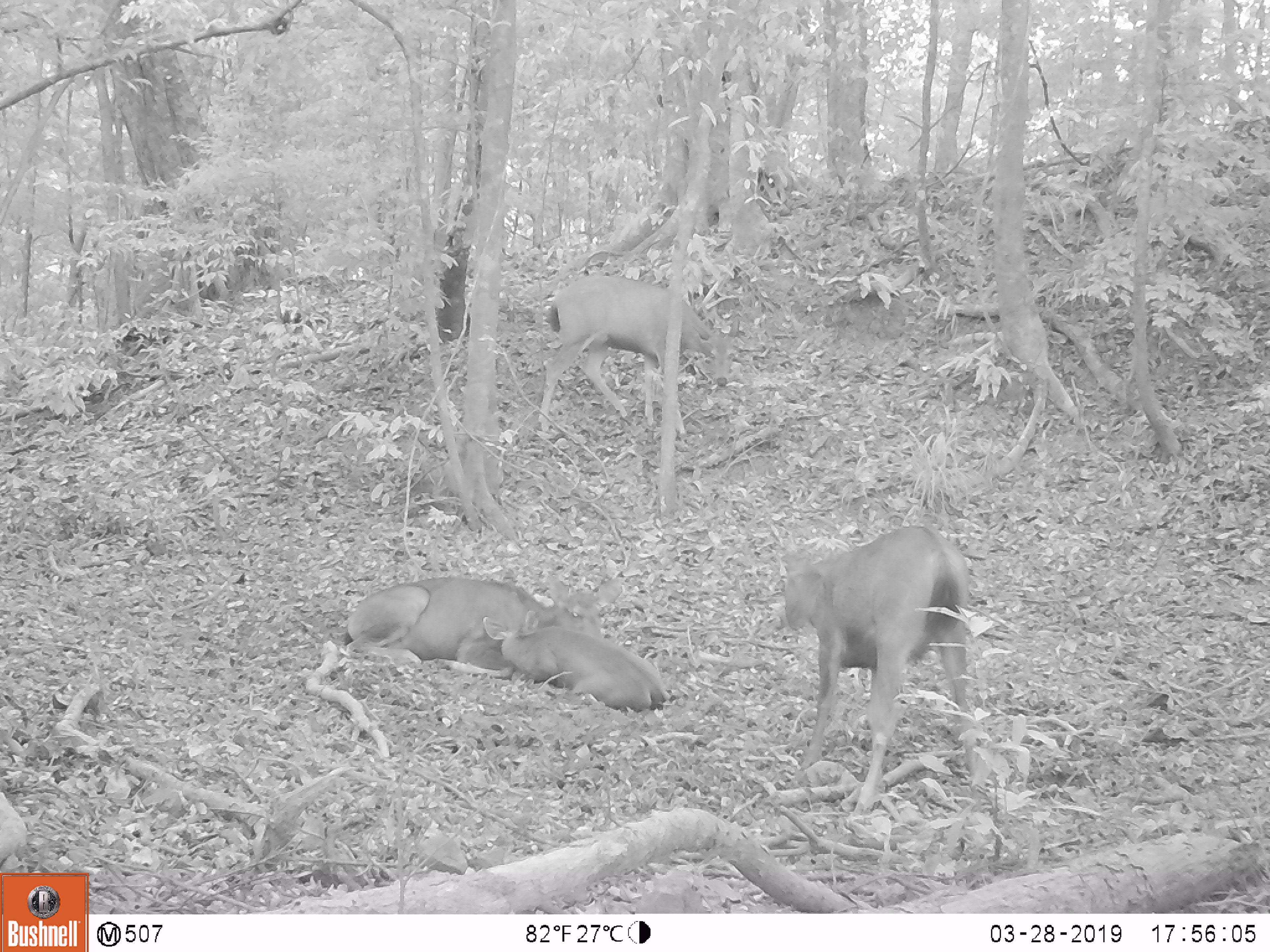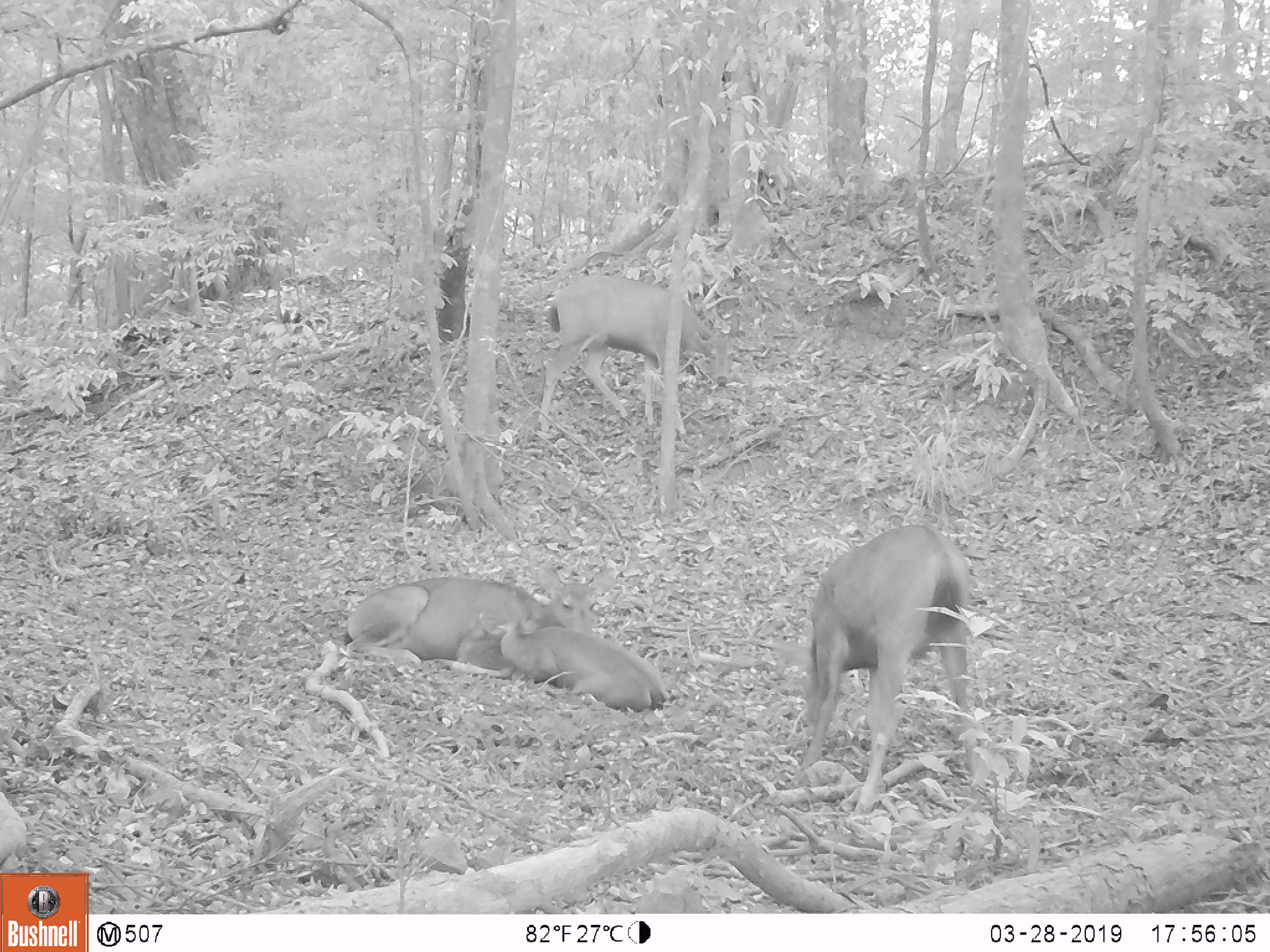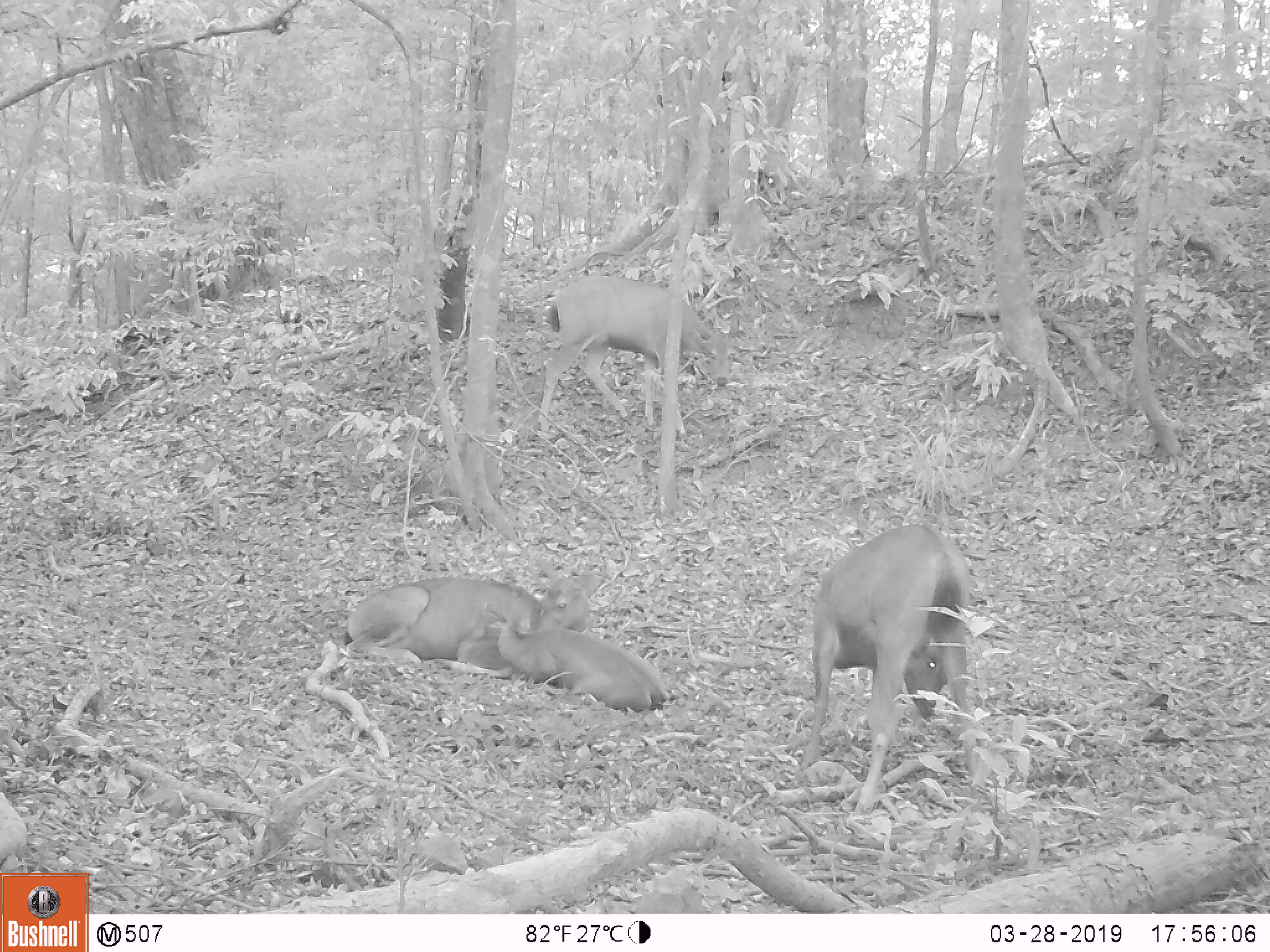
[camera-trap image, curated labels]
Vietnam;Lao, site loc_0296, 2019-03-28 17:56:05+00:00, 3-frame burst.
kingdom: Animalia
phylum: Chordata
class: Mammalia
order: Artiodactyla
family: Cervidae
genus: Rusa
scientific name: Rusa unicolor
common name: sambar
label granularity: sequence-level